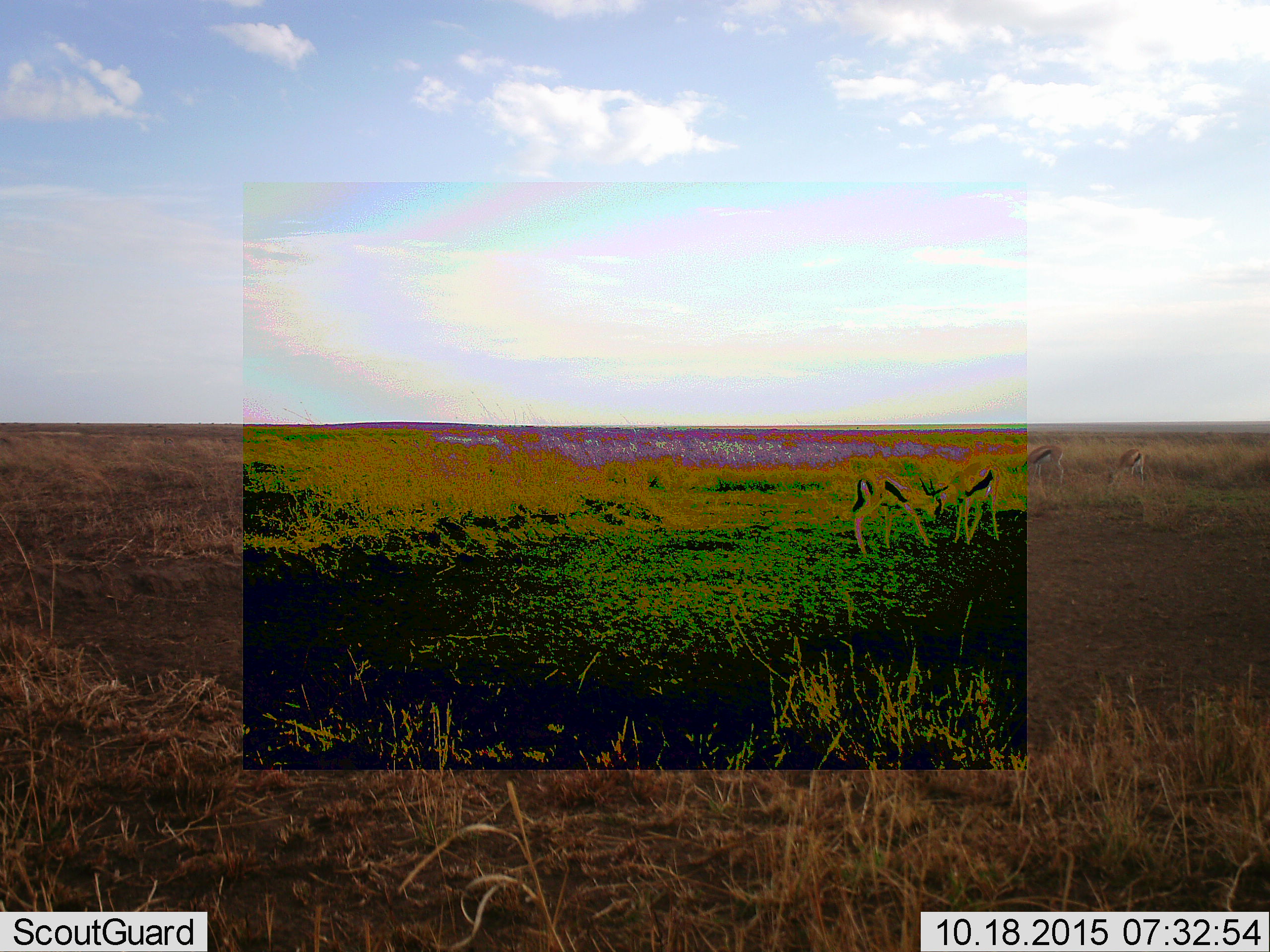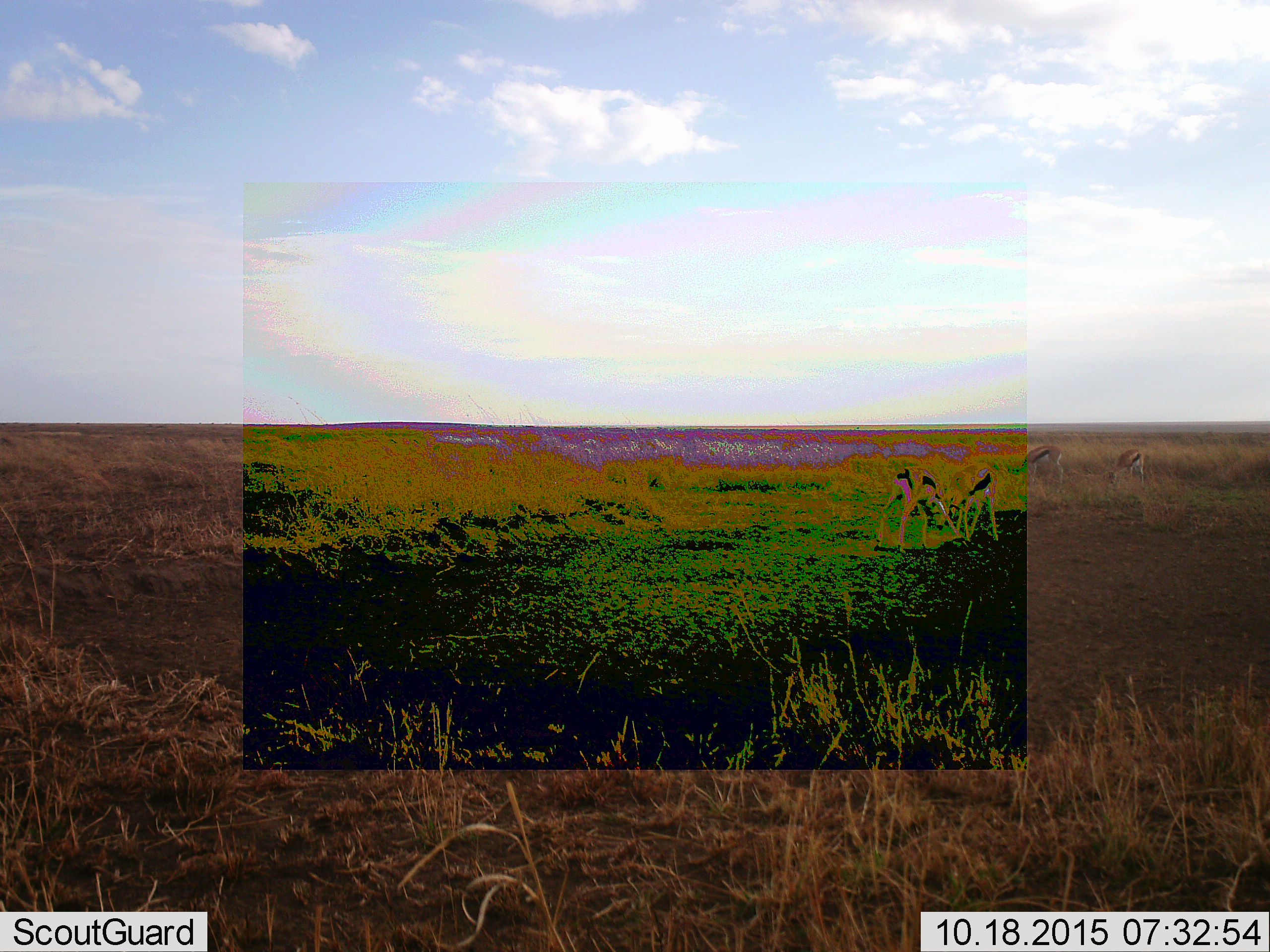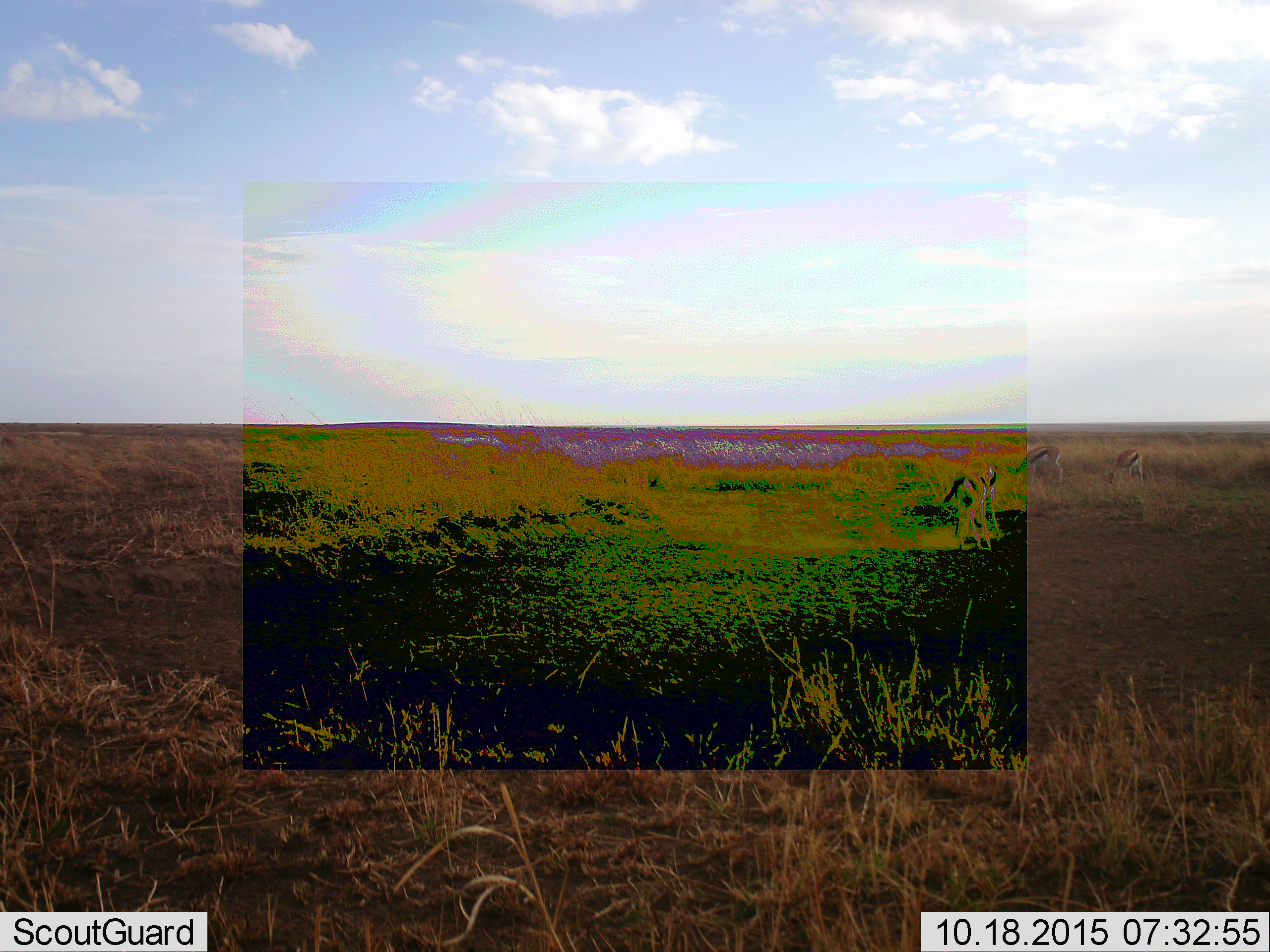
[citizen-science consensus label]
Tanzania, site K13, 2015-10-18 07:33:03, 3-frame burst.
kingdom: Animalia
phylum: Chordata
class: Mammalia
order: Artiodactyla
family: Bovidae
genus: Eudorcas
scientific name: Eudorcas thomsonii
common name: thomson's gazelle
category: gazellethomsons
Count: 4.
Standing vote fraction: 33%.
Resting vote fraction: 0%.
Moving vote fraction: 11%.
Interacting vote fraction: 44%.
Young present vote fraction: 0%.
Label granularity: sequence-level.